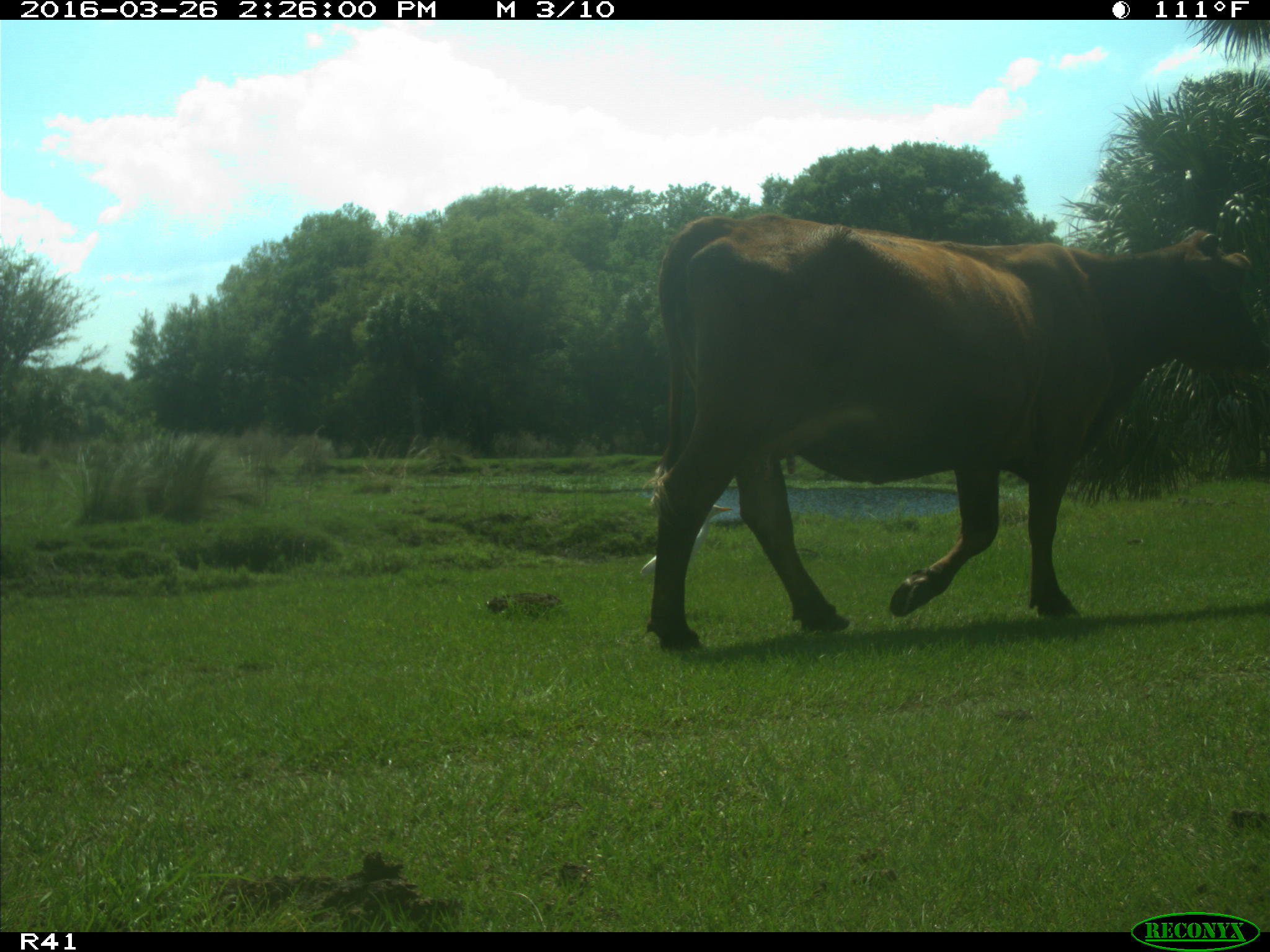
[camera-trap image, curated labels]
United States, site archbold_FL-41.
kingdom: Animalia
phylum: Chordata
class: Mammalia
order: Artiodactyla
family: Bovidae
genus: Bos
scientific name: Bos taurus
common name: domestic cow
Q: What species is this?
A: Bos taurus (domestic cow).